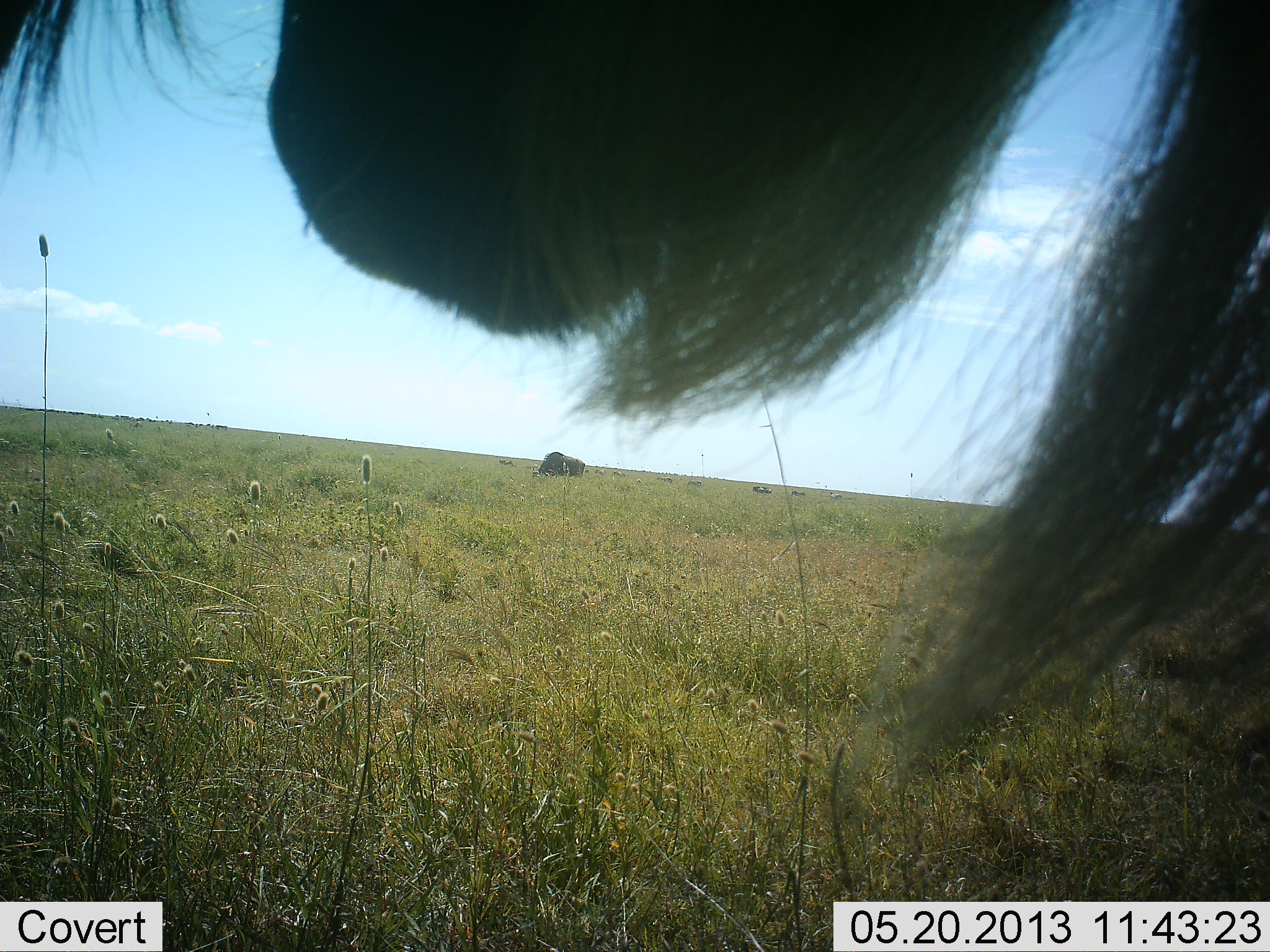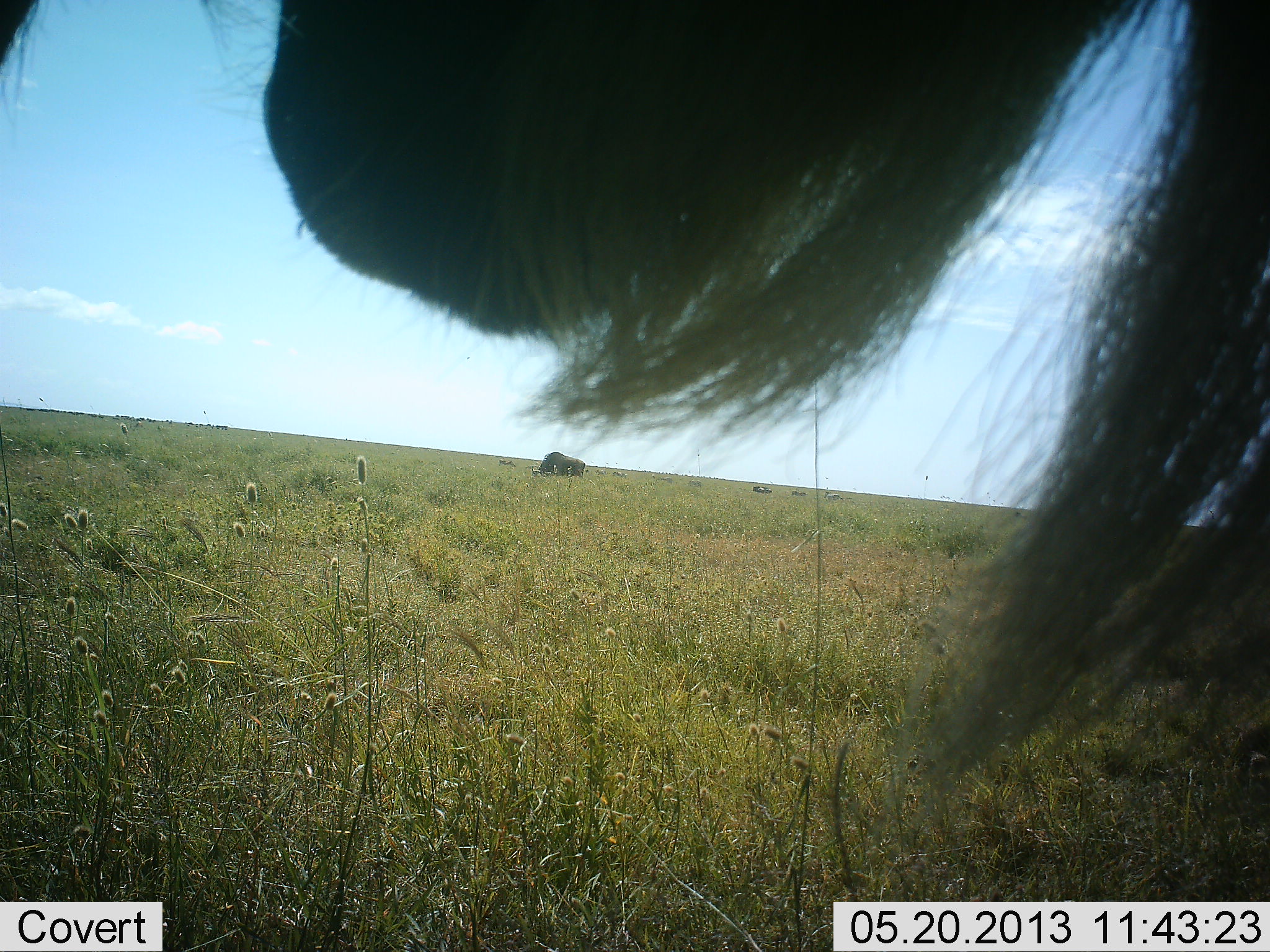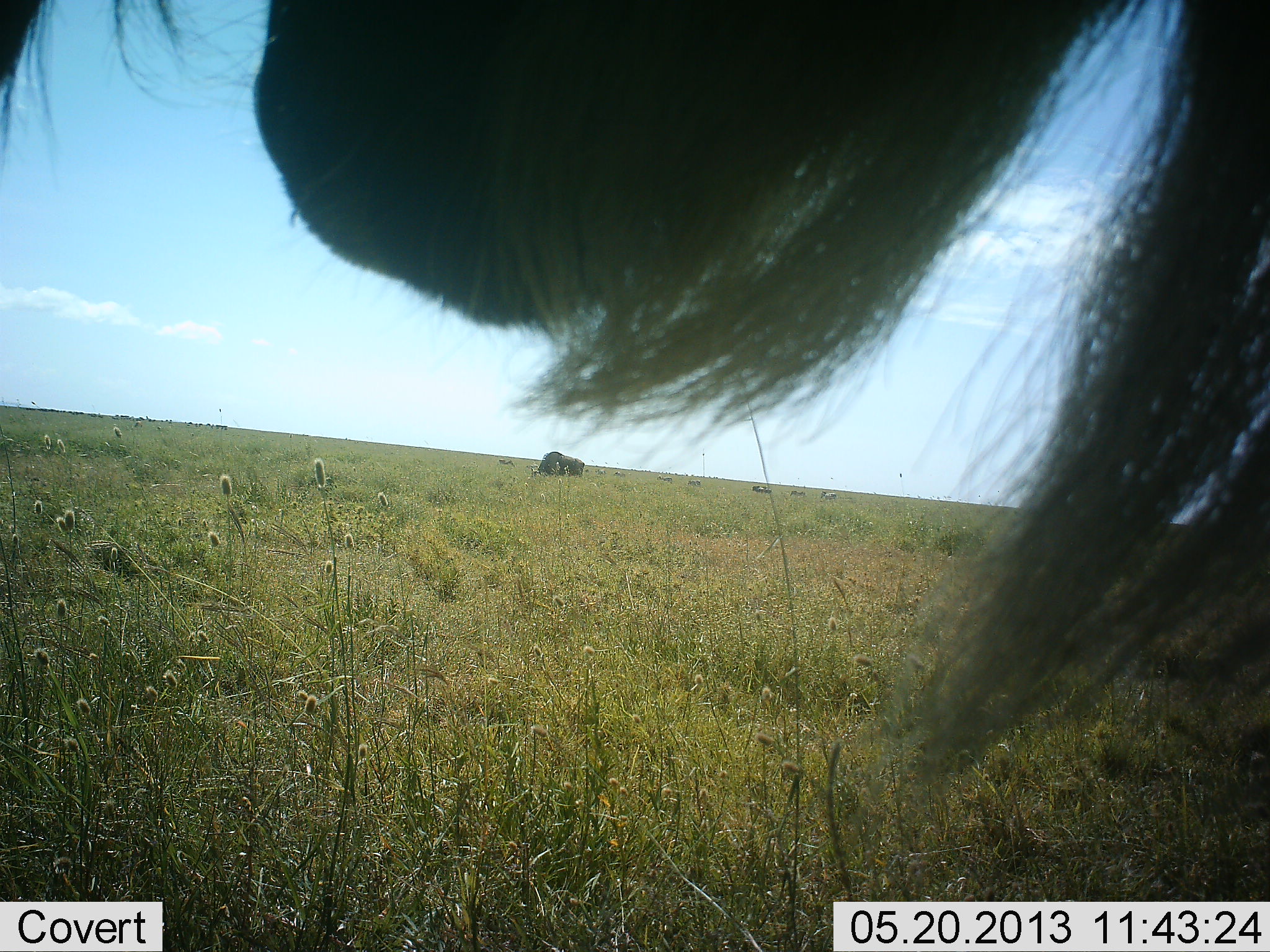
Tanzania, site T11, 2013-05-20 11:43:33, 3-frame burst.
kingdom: Animalia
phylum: Chordata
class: Mammalia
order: Artiodactyla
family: Bovidae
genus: Connochaetes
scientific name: Connochaetes taurinus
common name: blue wildebeest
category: wildebeest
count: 2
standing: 100%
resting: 9%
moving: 5%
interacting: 0%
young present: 0%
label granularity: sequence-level